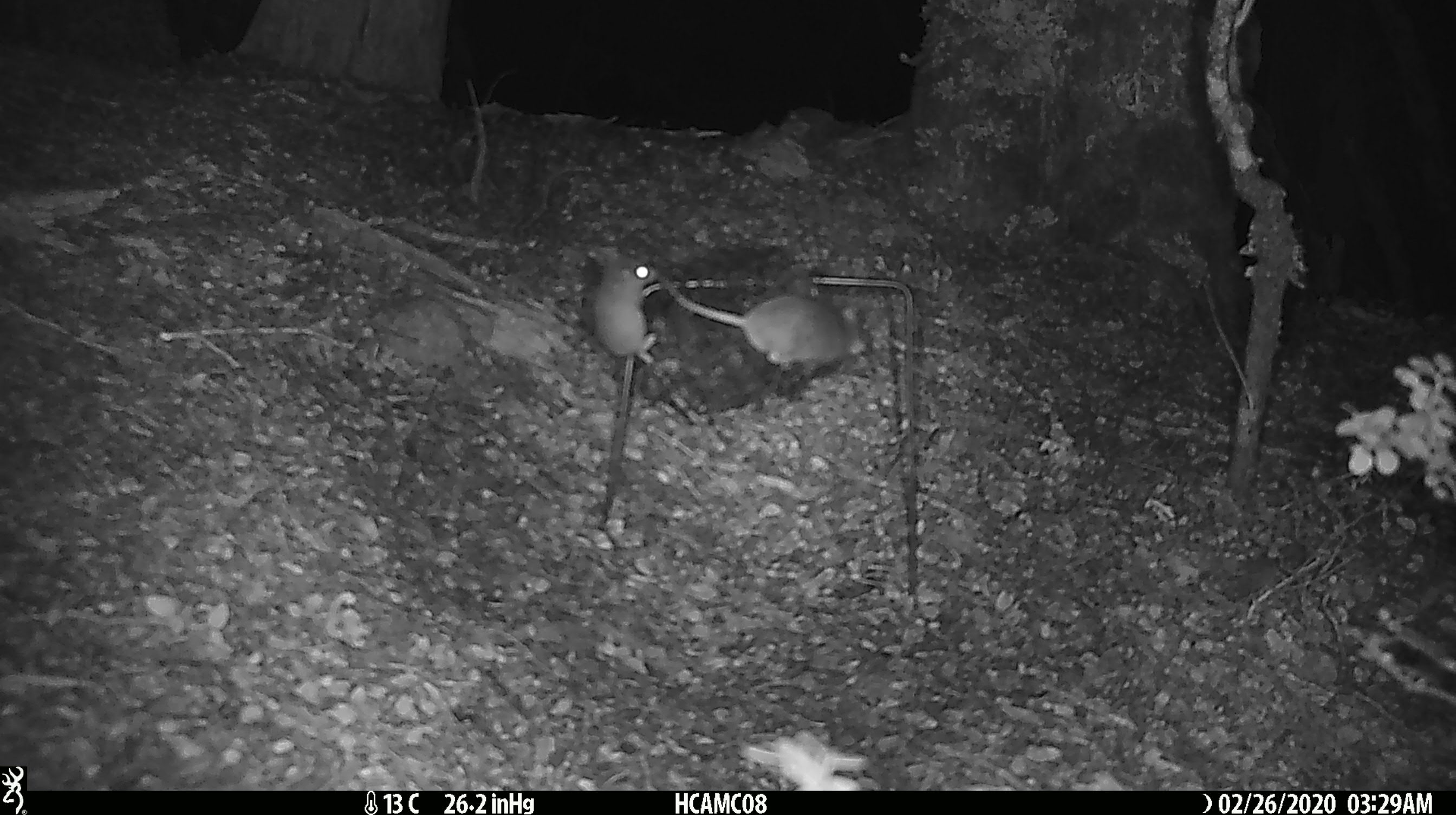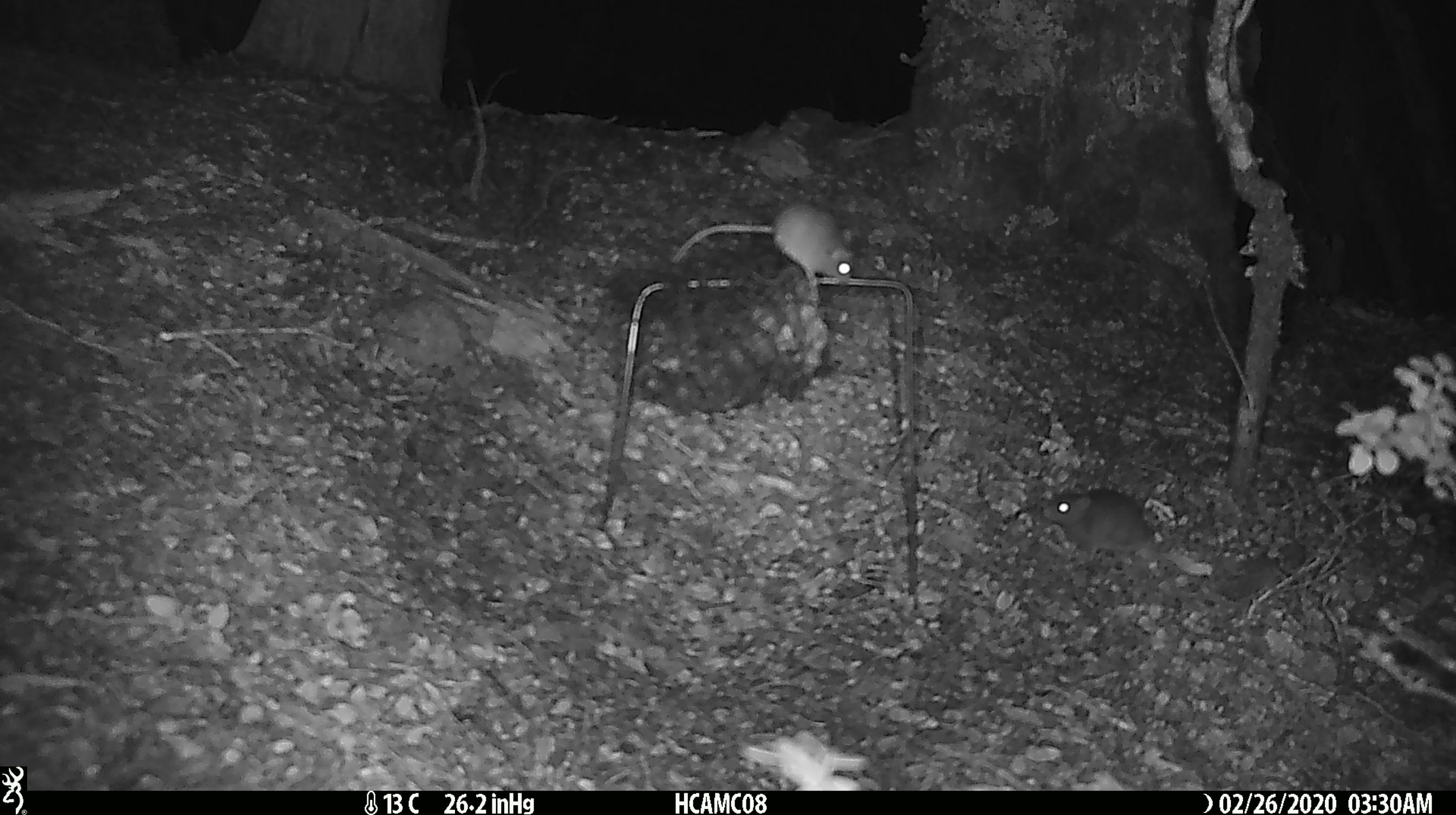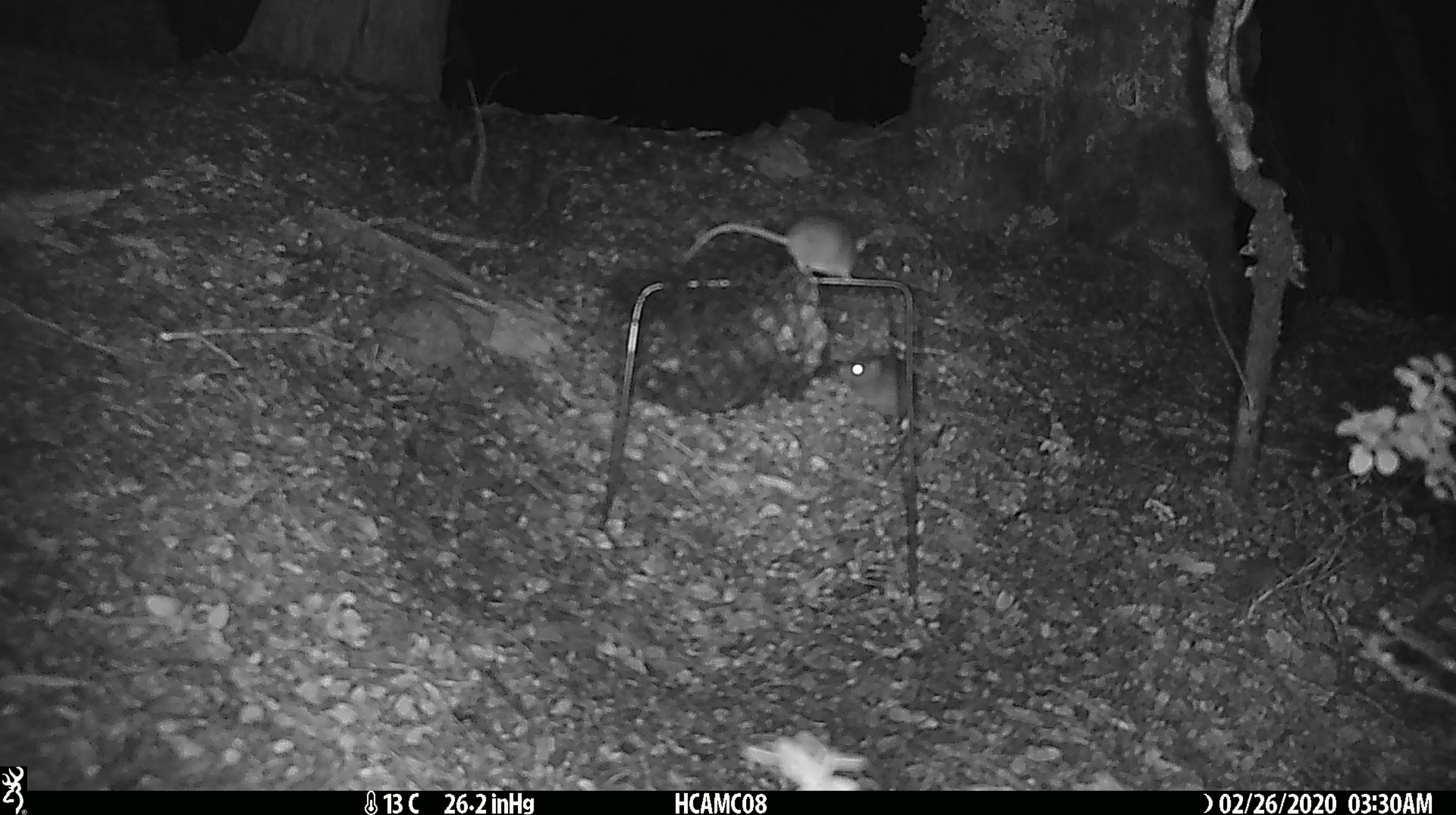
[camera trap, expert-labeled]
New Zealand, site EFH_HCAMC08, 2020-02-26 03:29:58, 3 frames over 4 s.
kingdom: Animalia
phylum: Chordata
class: Mammalia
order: Rodentia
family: Muridae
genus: Mus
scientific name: Mus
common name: mouse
Mouse (Mus).